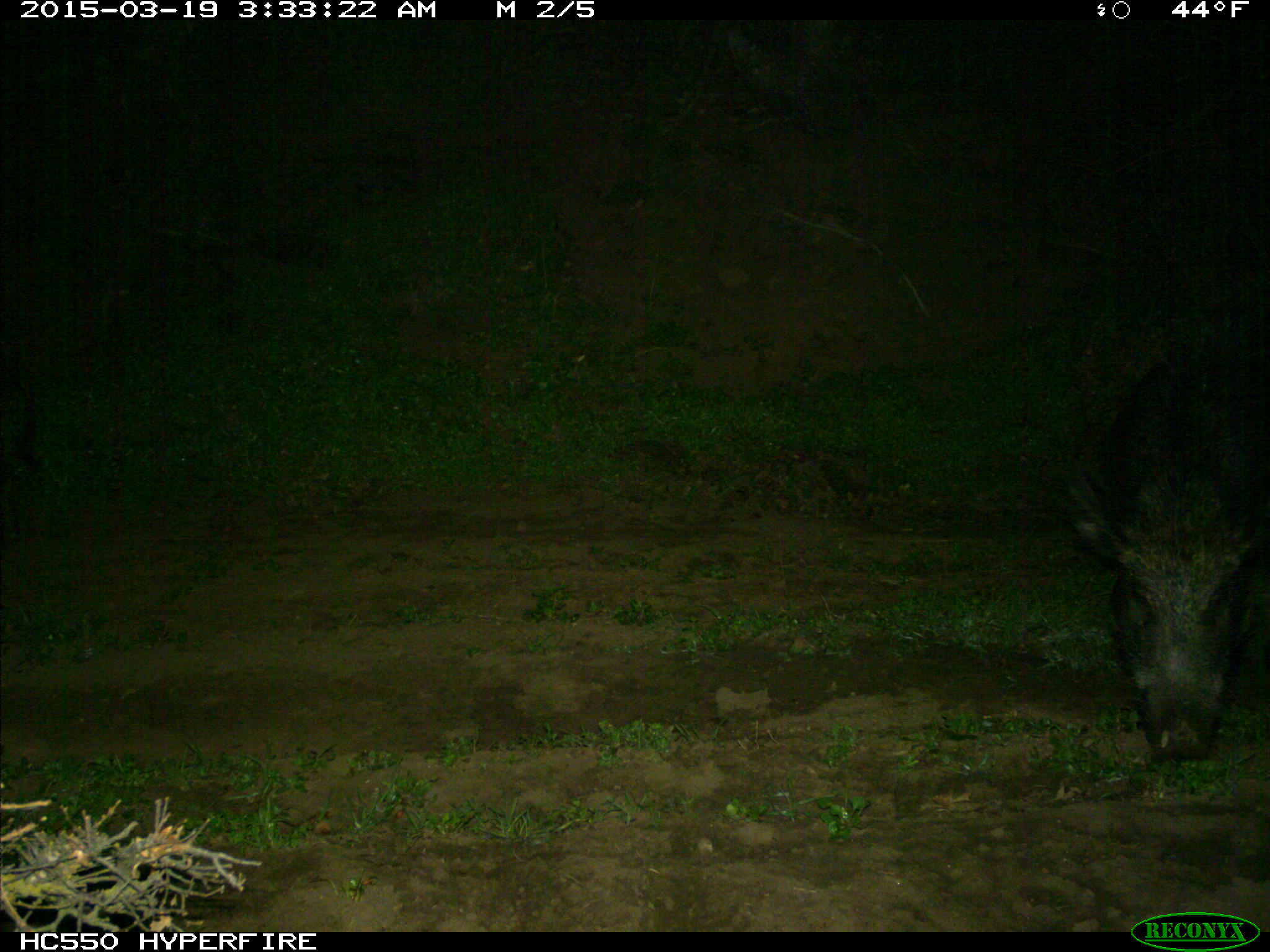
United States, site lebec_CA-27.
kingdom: Animalia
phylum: Chordata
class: Mammalia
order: Artiodactyla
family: Suidae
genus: Sus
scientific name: Sus scrofa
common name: wild boar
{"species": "Sus scrofa (wild boar)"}